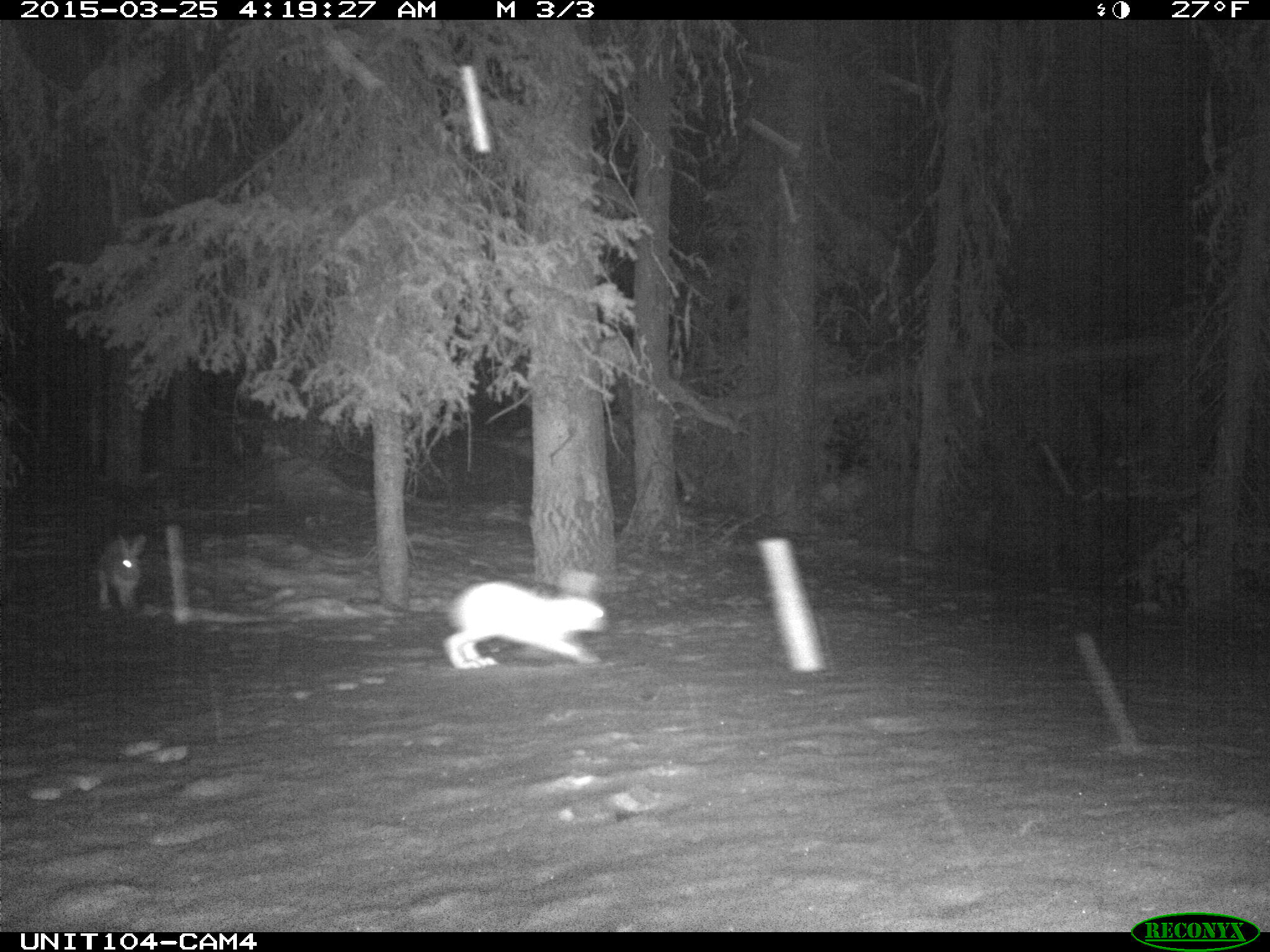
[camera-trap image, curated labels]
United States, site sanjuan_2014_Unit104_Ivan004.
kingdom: Animalia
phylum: Chordata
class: Mammalia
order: Lagomorpha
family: Leporidae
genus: Lepus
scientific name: Lepus americanus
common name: snowshoe hare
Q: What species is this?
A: Lepus americanus (snowshoe hare).